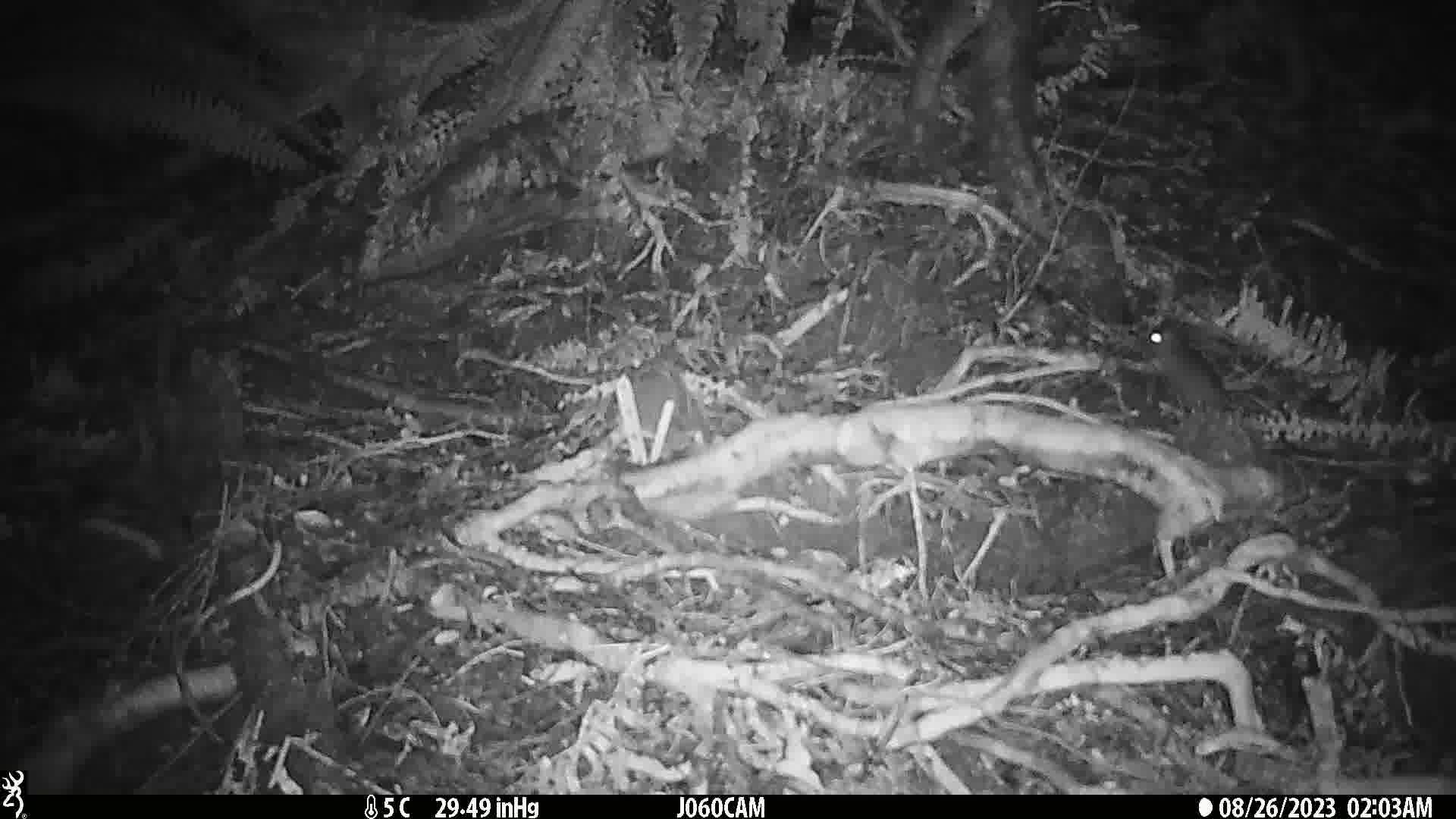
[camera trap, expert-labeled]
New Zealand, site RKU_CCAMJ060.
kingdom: Animalia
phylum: Chordata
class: Mammalia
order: Rodentia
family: Muridae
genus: Rattus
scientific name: Rattus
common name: rat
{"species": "rat (Rattus)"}